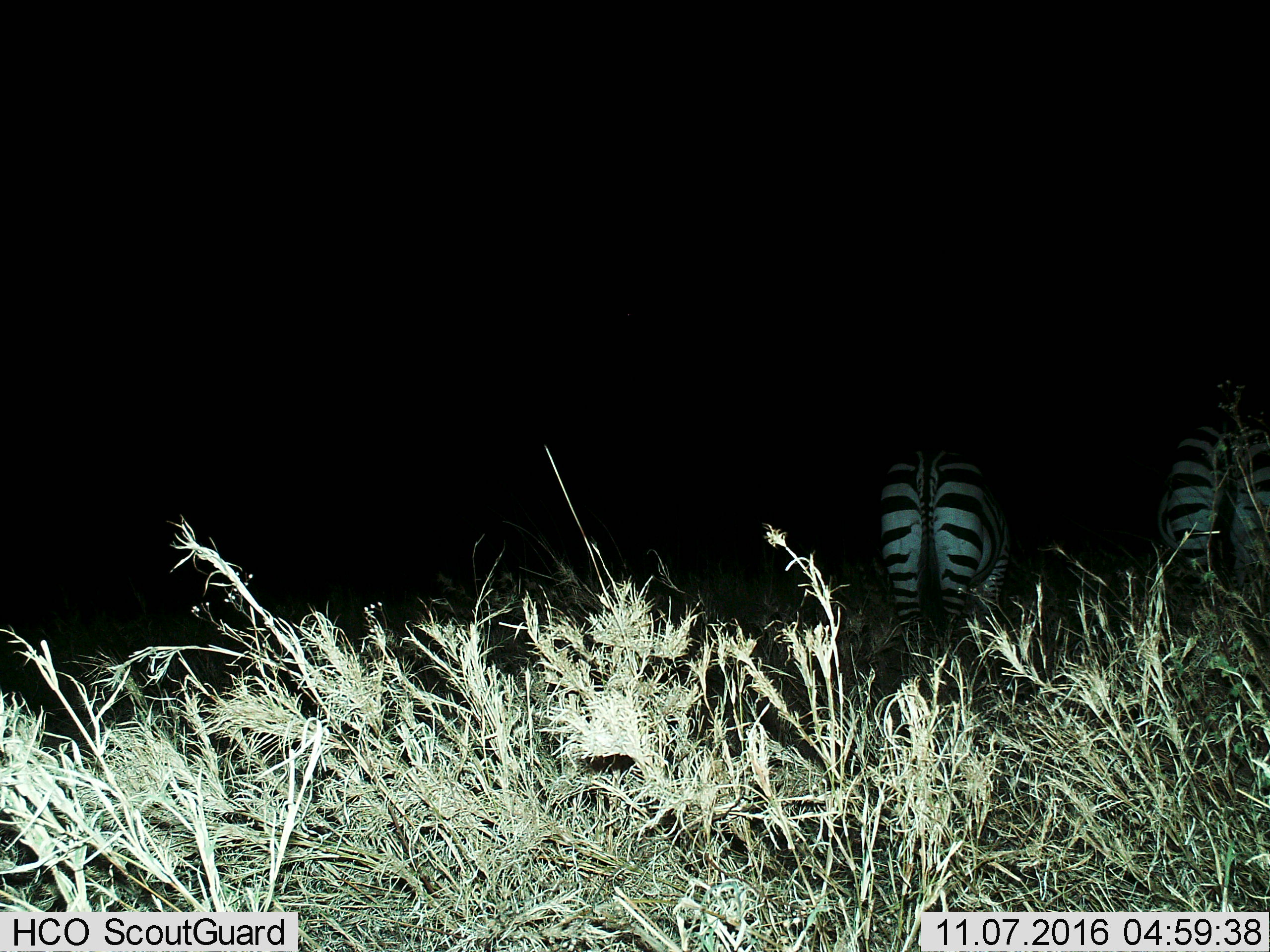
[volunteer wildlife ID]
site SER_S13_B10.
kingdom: Animalia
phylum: Chordata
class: Mammalia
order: Perissodactyla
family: Equidae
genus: Equus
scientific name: Equus quagga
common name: plains zebra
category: zebraplains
Zebraplains (plains zebra) (Equus quagga), count 2. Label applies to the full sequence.